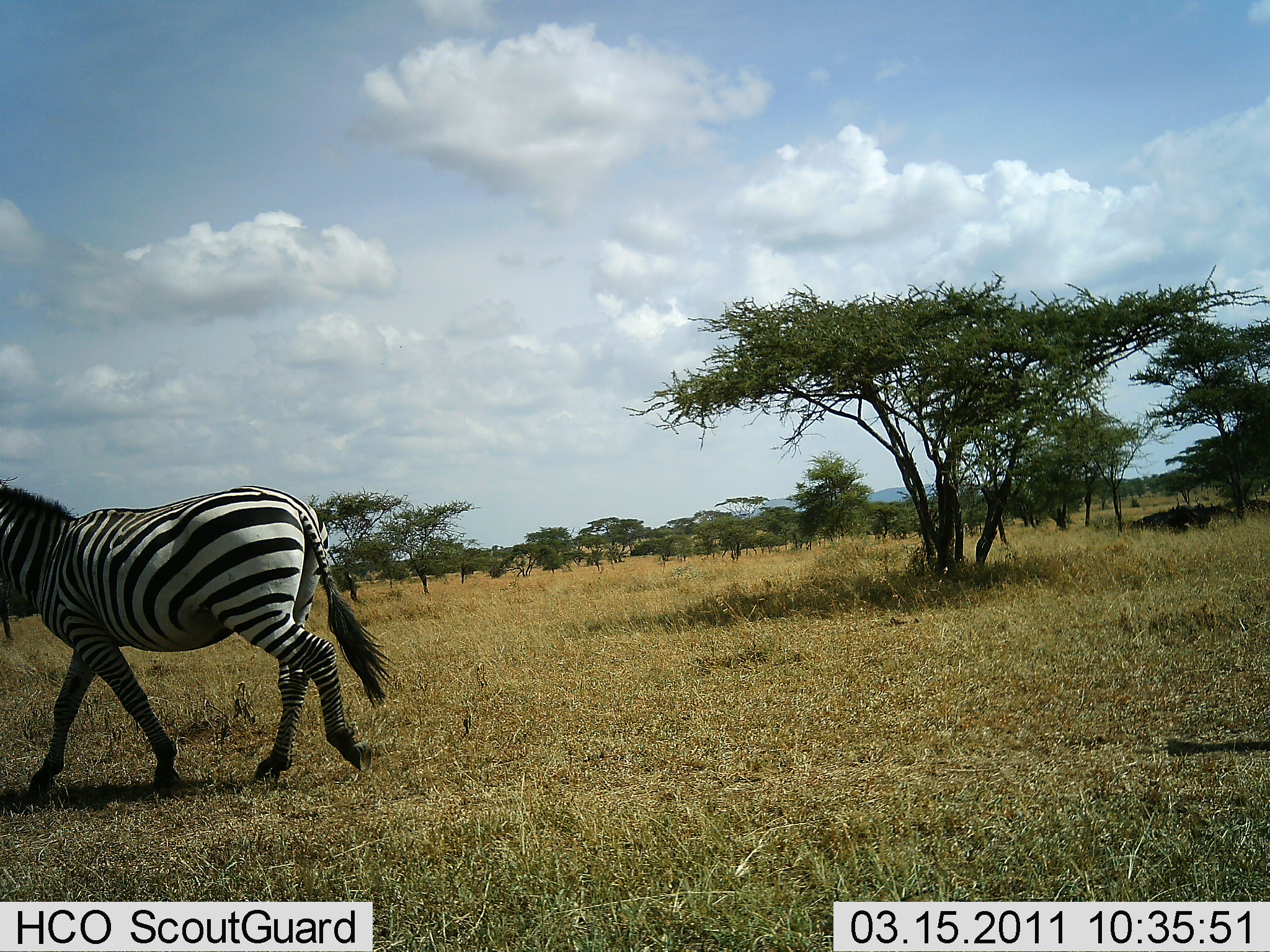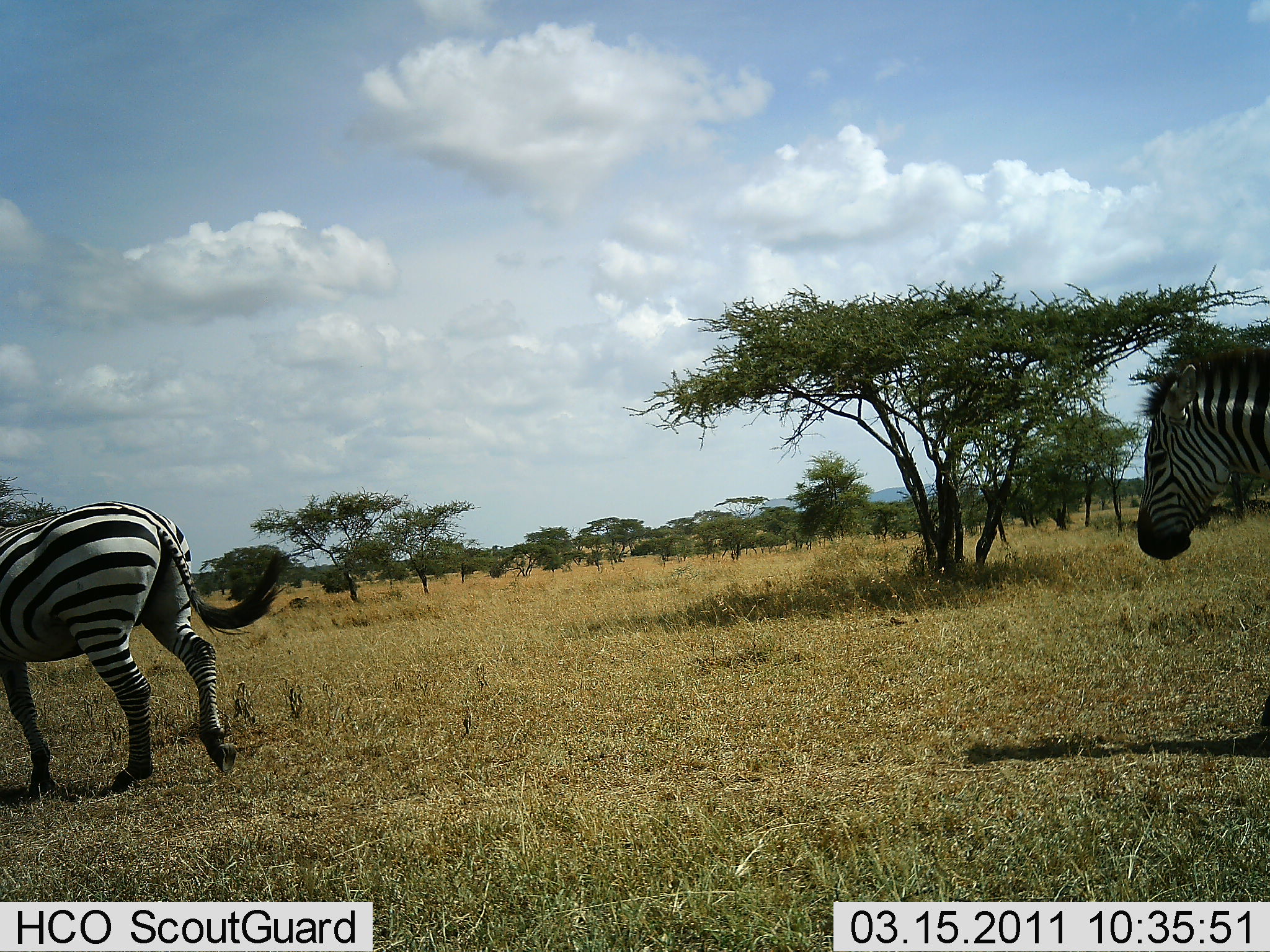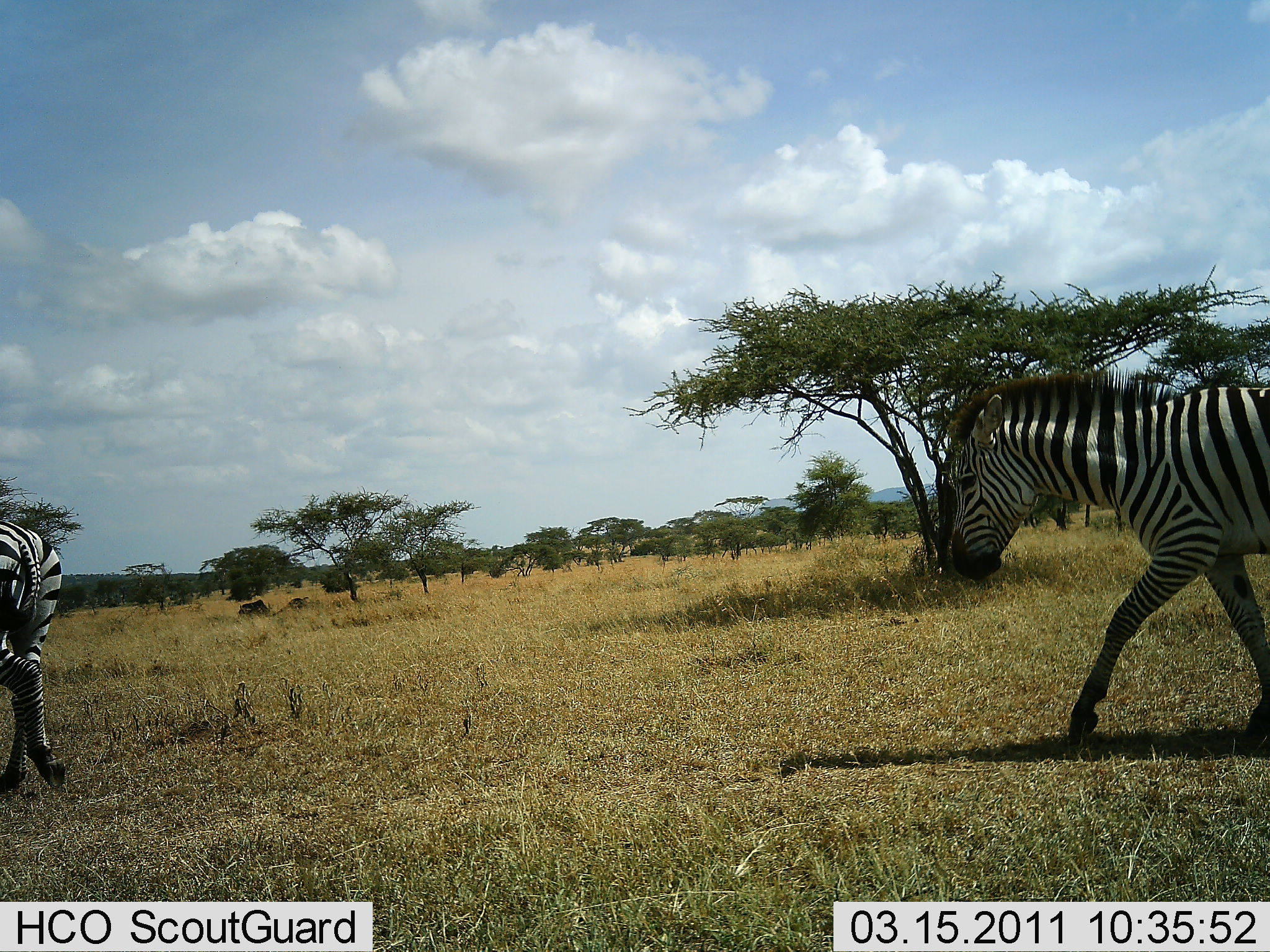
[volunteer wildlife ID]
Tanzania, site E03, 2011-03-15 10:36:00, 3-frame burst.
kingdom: Animalia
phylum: Chordata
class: Mammalia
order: Perissodactyla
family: Equidae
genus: Equus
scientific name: Equus quagga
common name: plains zebra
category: zebra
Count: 2.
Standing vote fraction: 0%.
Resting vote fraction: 0%.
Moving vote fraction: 100%.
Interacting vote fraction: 0%.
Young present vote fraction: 0%.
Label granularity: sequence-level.